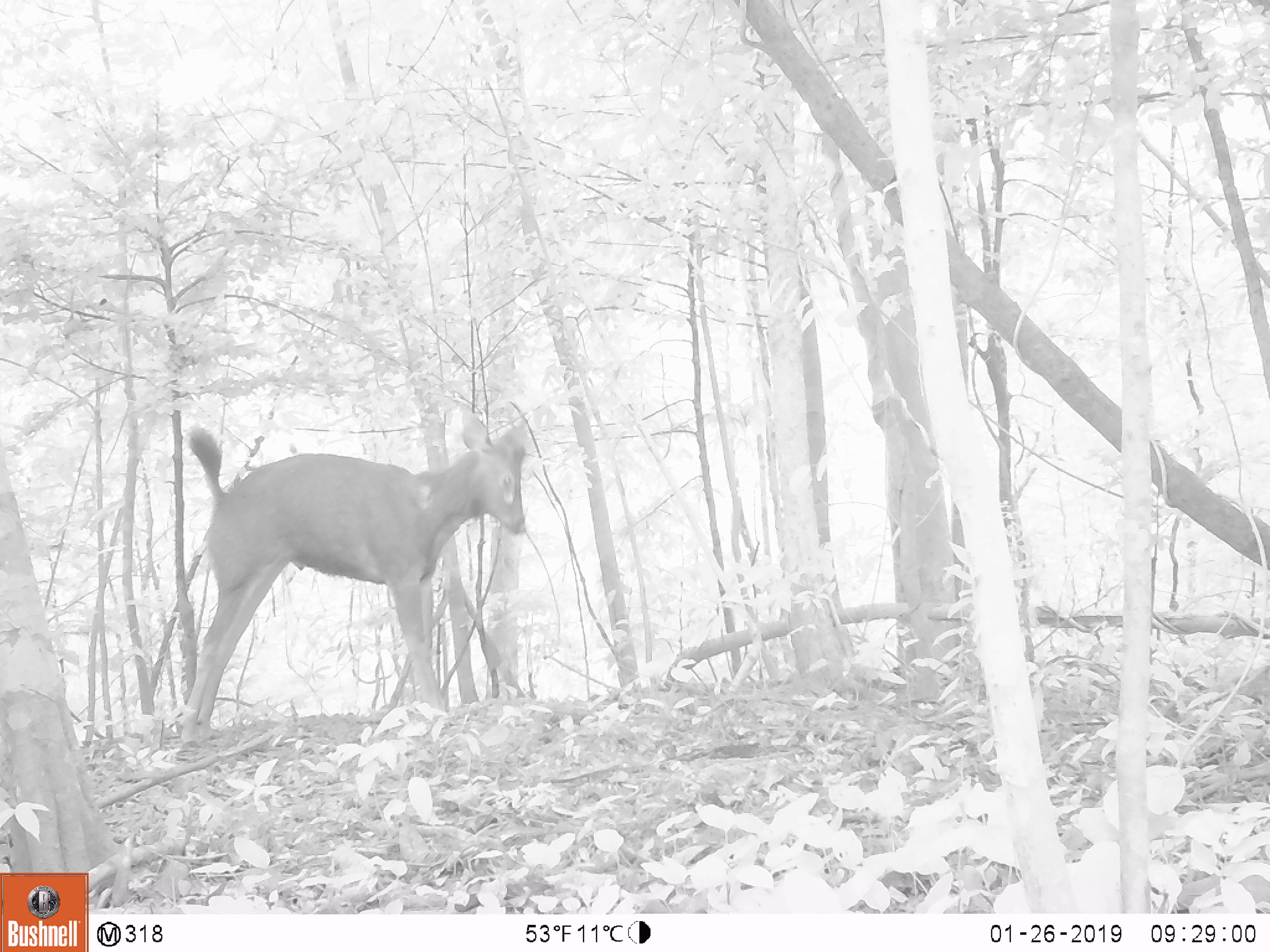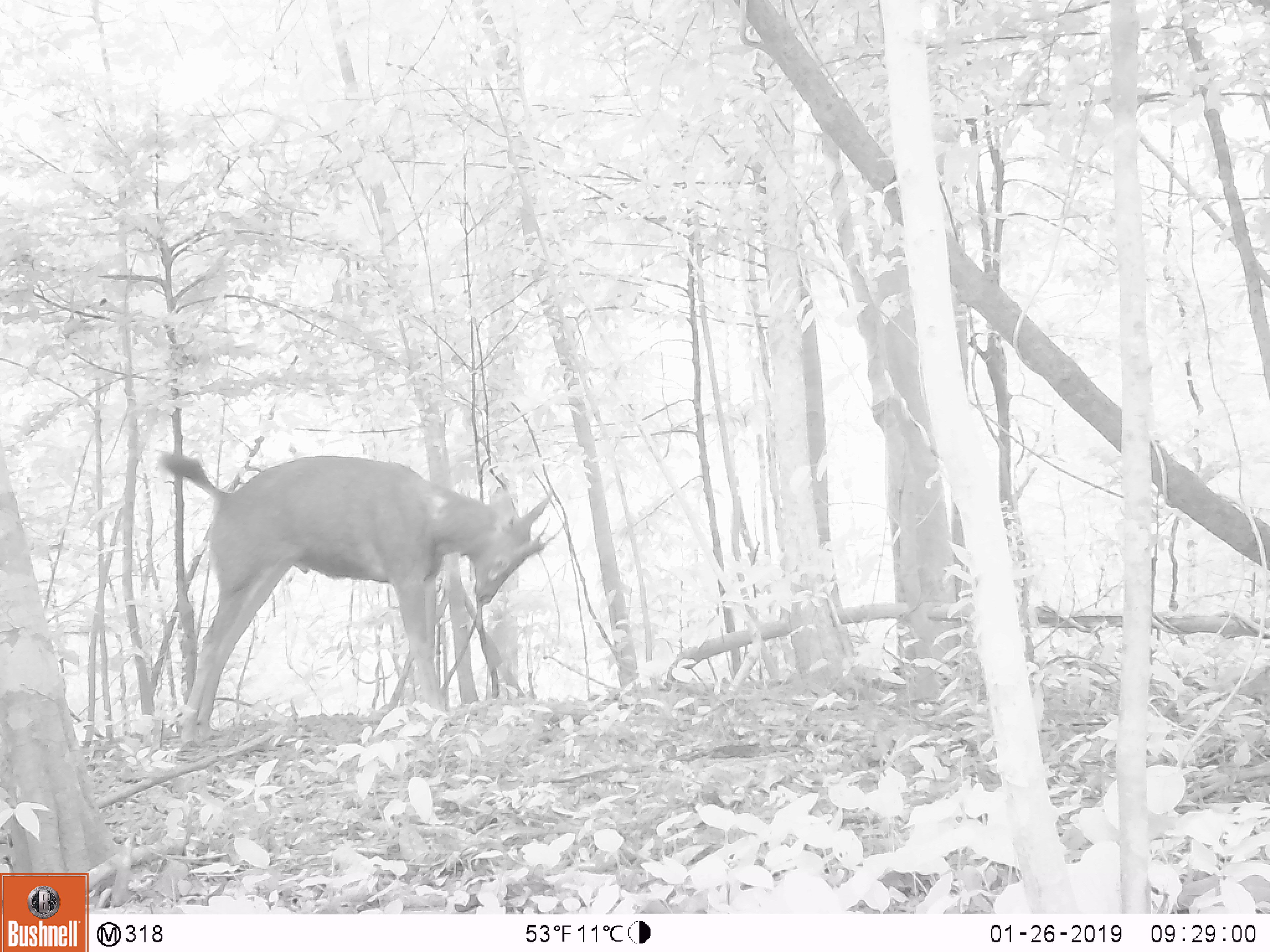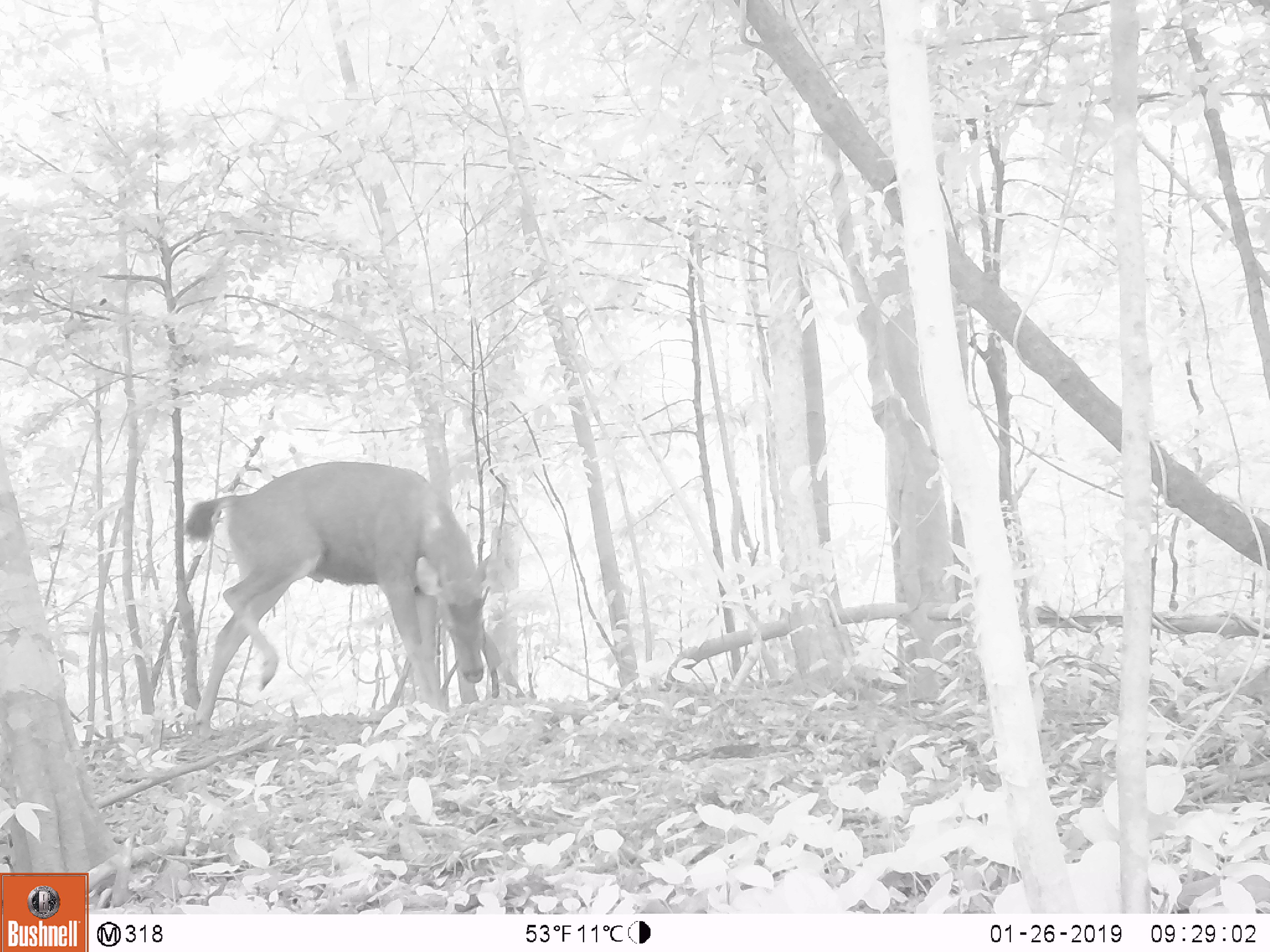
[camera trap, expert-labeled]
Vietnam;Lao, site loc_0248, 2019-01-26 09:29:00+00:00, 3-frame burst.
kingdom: Animalia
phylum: Chordata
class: Mammalia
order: Artiodactyla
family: Cervidae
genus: Rusa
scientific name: Rusa unicolor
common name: sambar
Sambar (Rusa unicolor). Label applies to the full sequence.